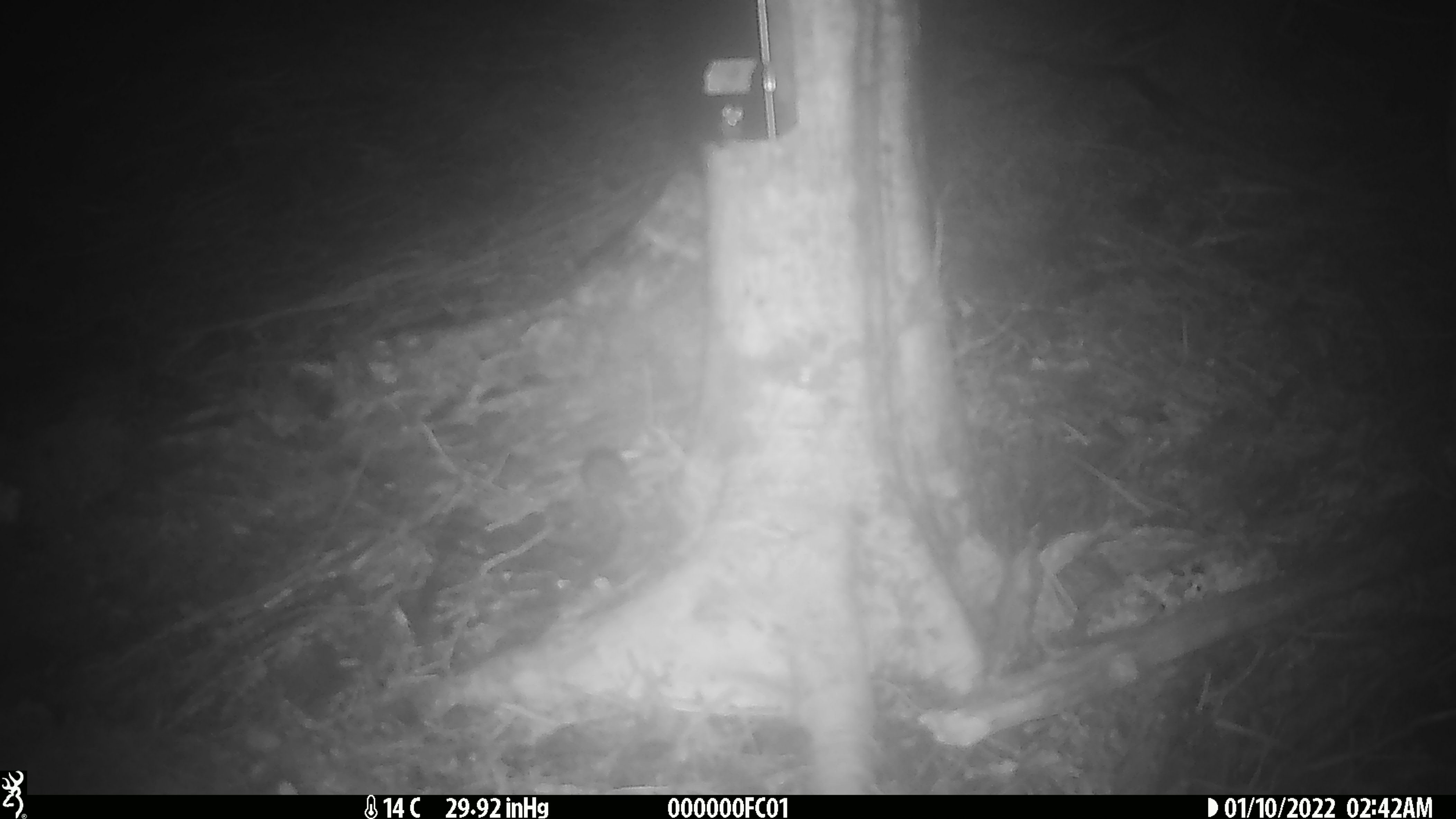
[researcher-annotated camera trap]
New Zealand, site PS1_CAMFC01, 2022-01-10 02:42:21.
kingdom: Animalia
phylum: Chordata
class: Mammalia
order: Rodentia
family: Muridae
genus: Mus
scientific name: Mus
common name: mouse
Mouse (Mus).